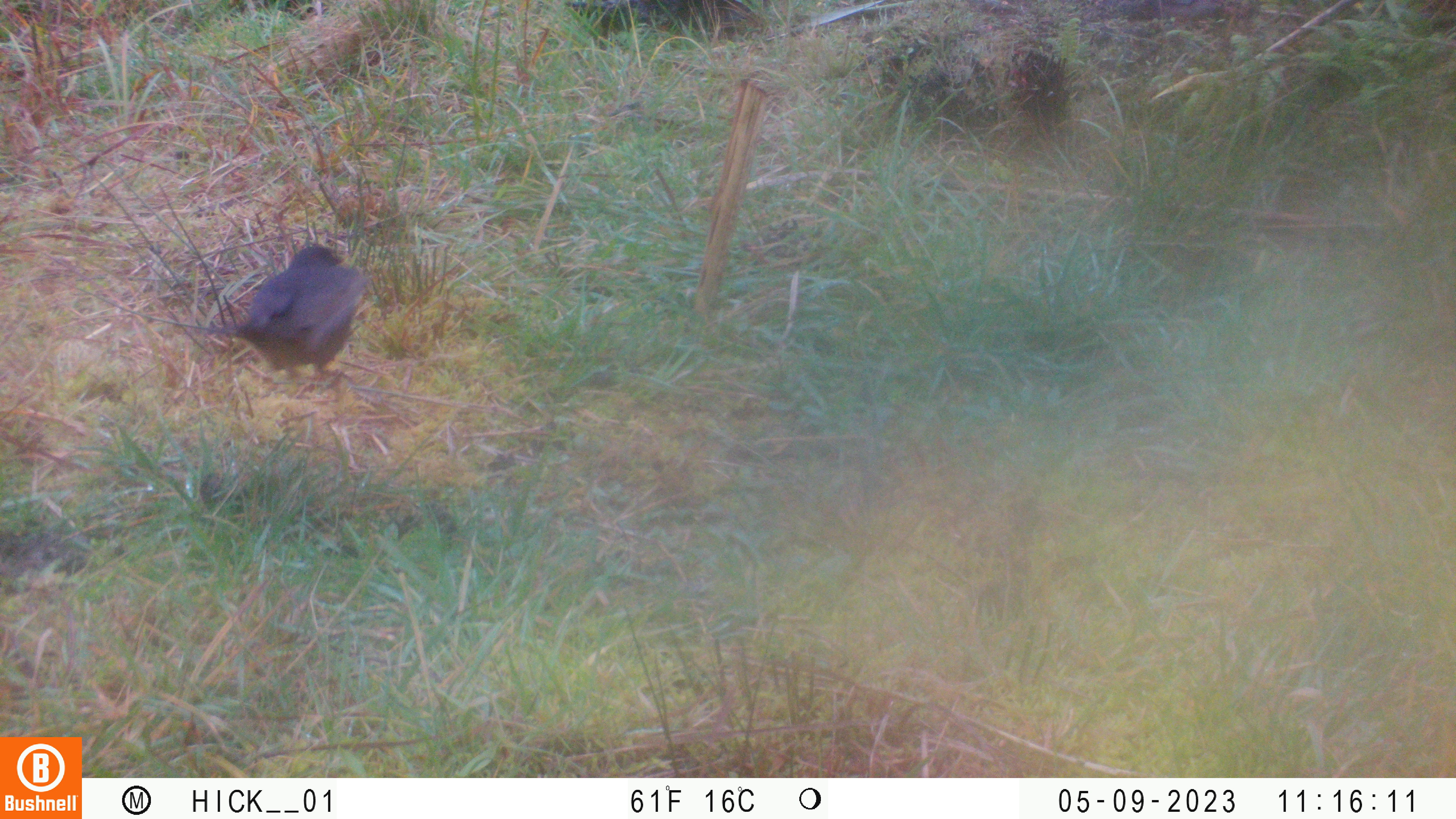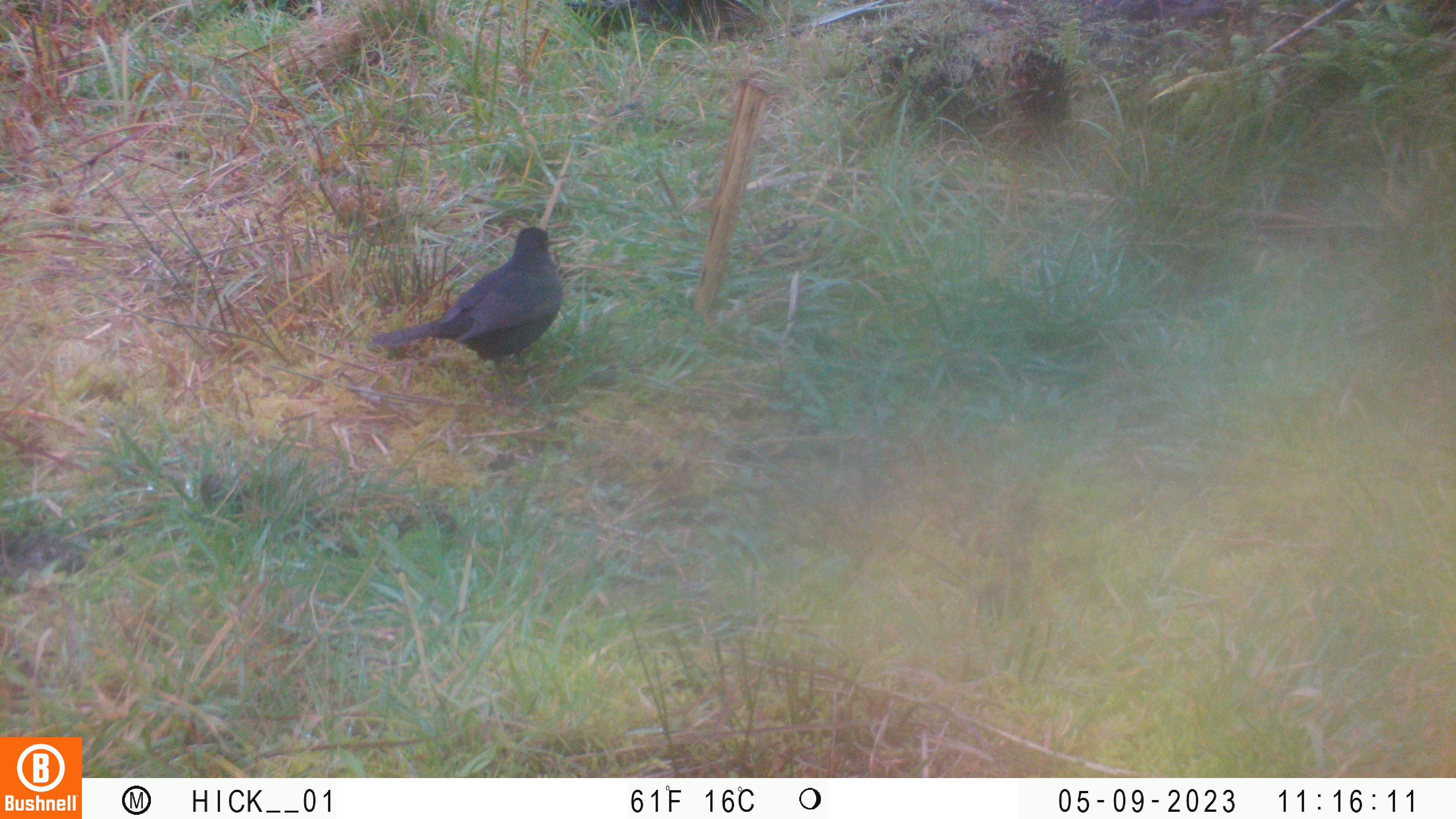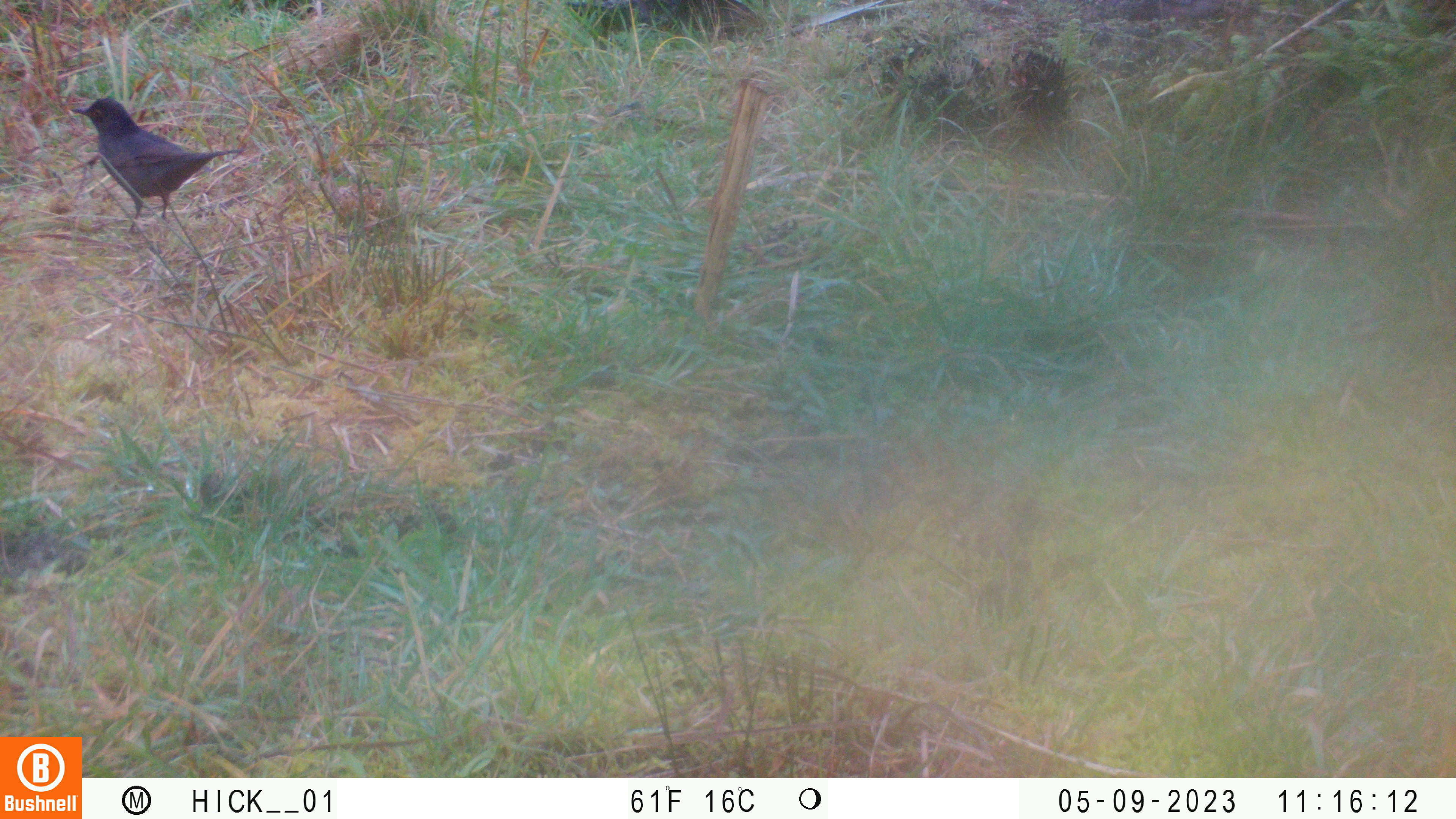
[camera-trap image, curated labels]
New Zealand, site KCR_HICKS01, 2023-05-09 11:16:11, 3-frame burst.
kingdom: Animalia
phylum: Chordata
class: Aves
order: Passeriformes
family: Turdidae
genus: Turdus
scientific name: Turdus merula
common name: eurasian blackbird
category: blackbird